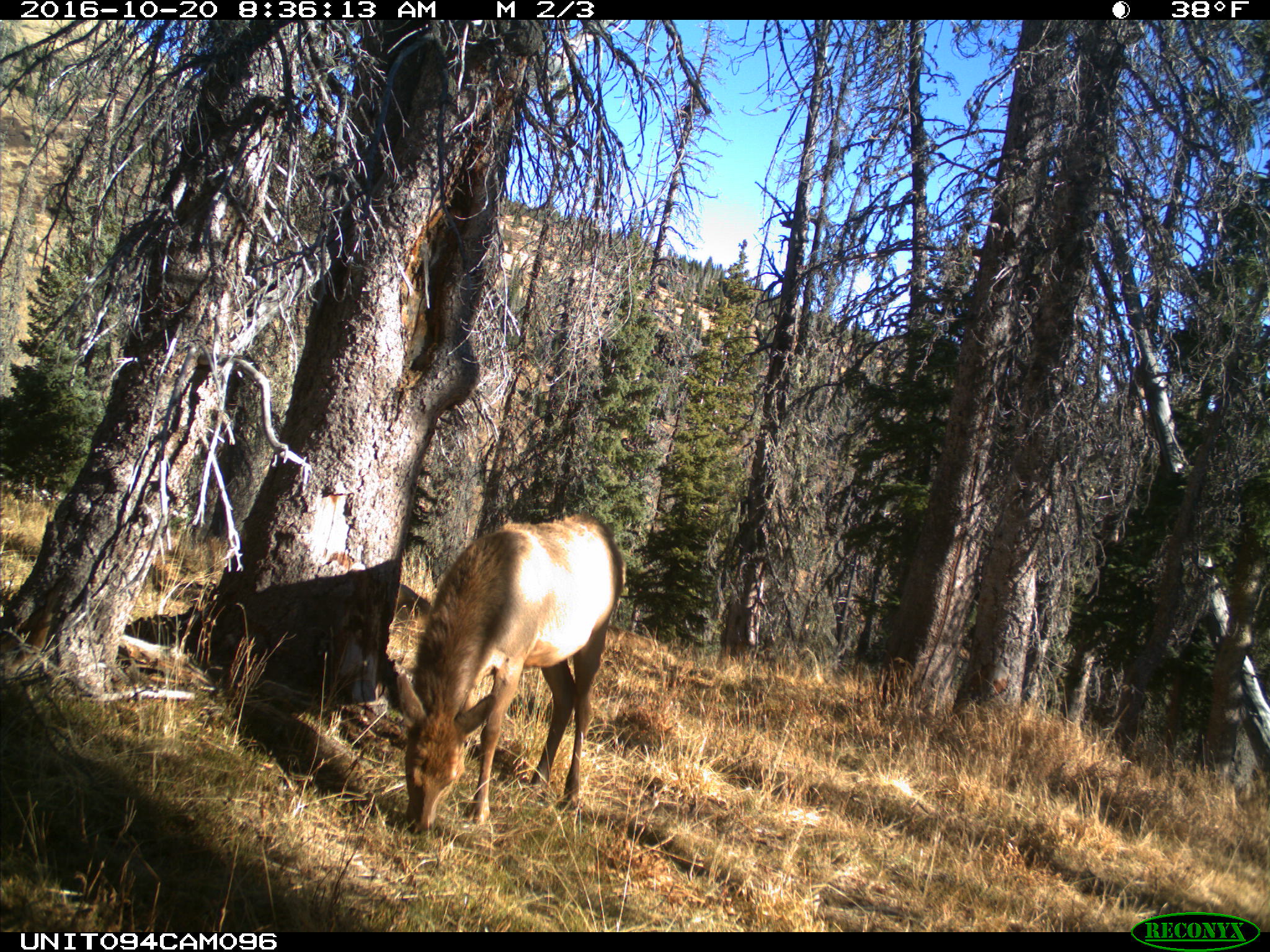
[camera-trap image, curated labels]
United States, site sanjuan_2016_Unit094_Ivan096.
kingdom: Animalia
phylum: Chordata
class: Mammalia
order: Artiodactyla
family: Cervidae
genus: Cervus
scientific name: Cervus elaphus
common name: red deer